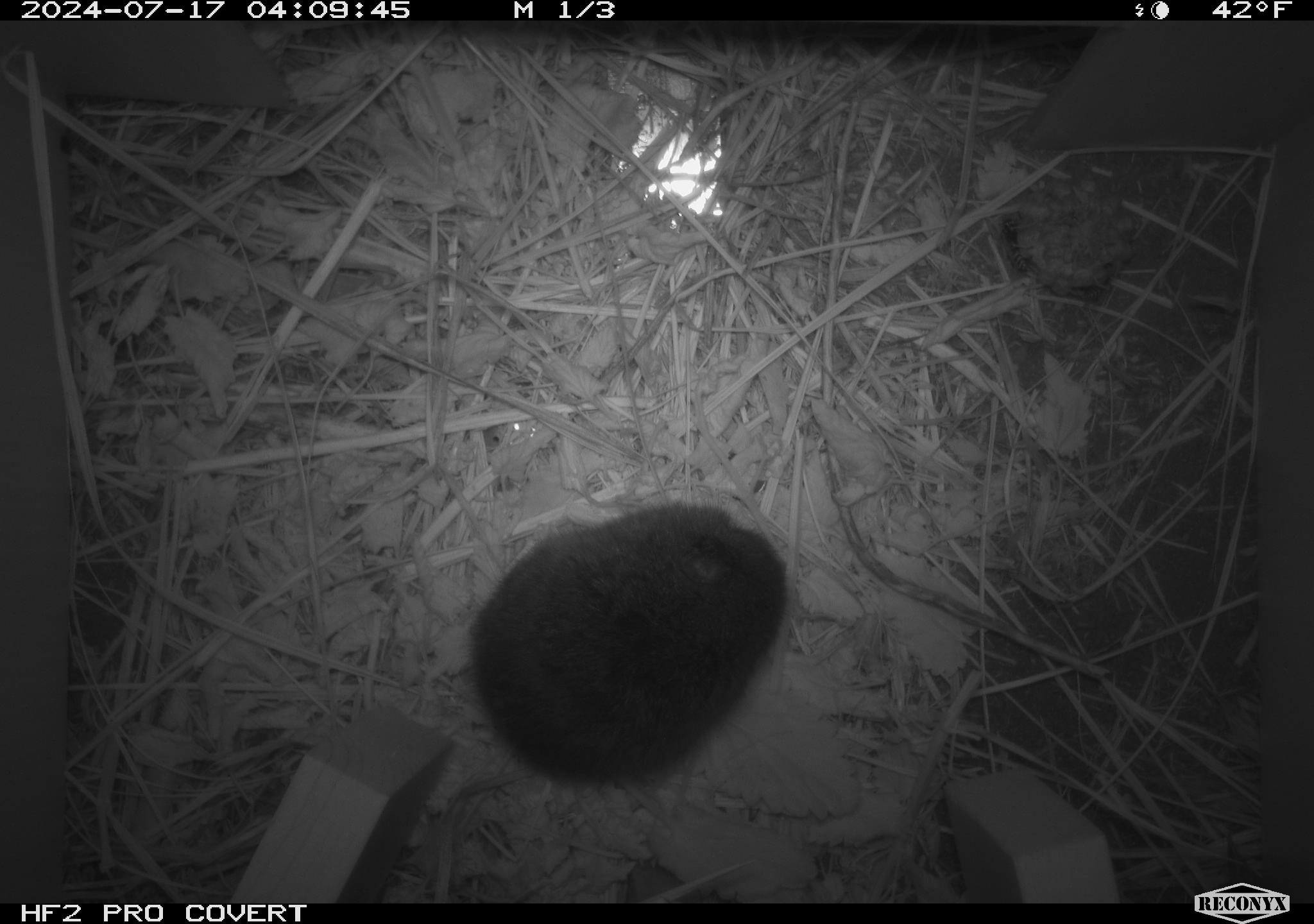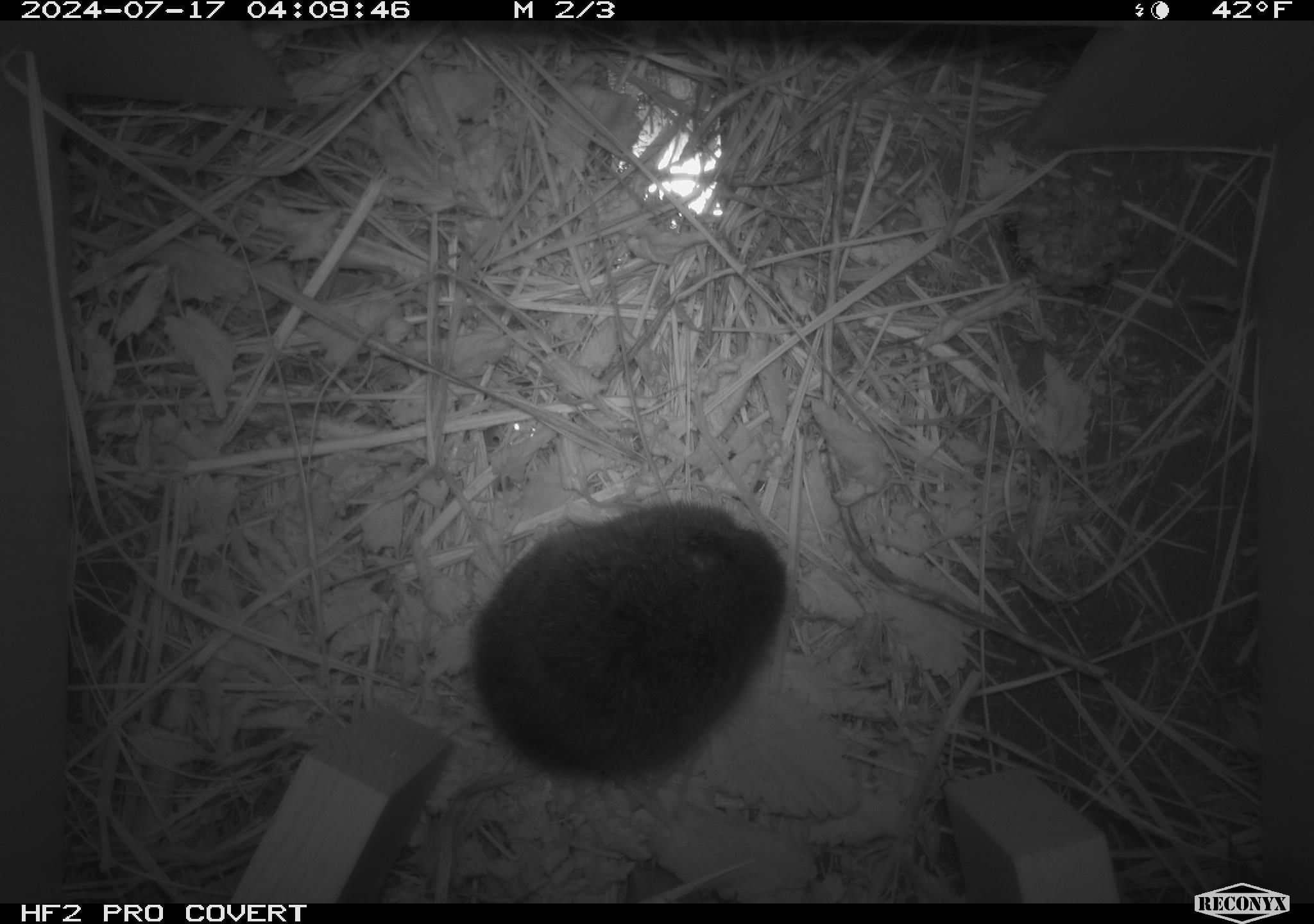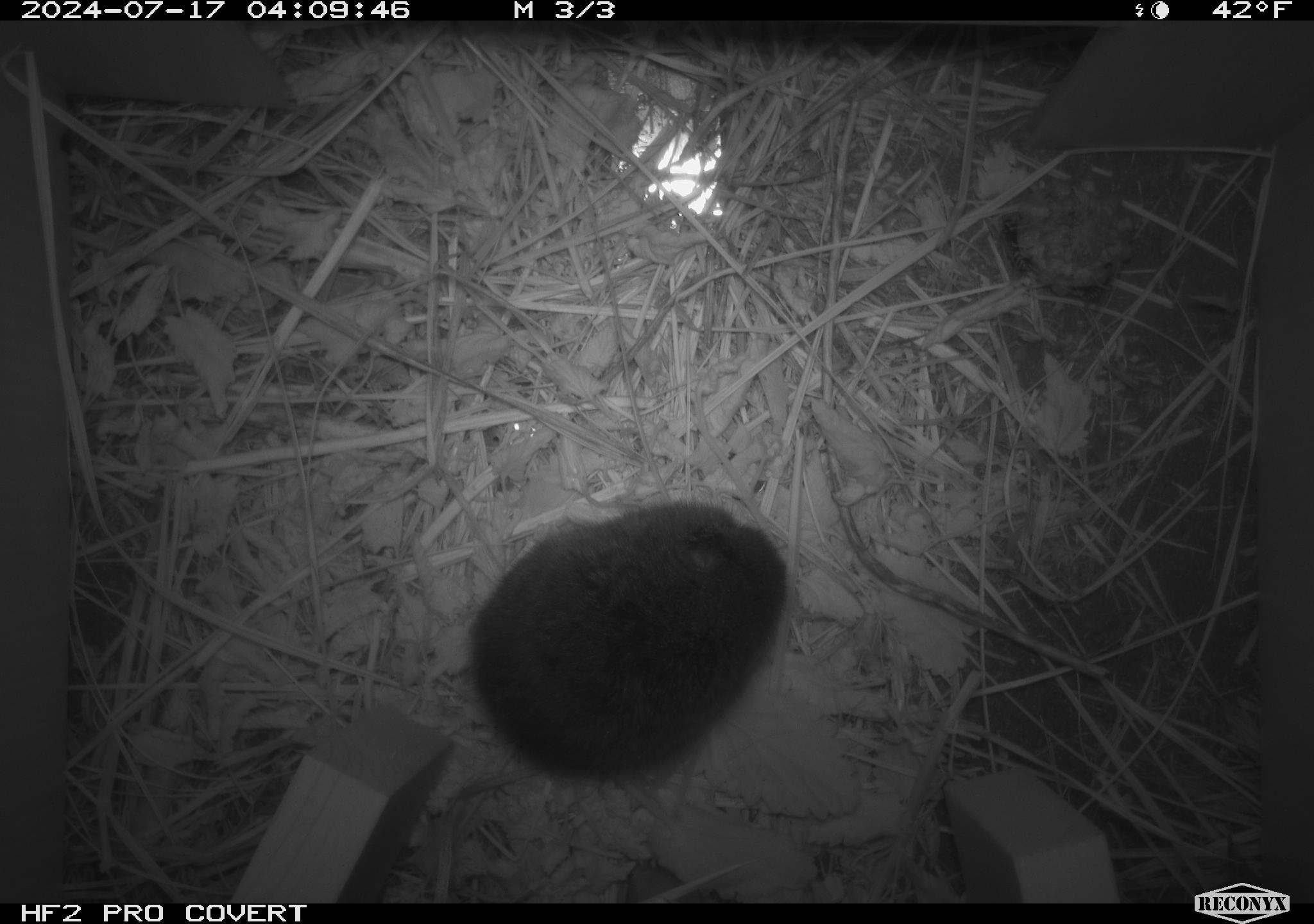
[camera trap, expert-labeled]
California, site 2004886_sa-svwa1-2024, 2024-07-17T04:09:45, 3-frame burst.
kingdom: Animalia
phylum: Arthropoda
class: Insecta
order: Hymenoptera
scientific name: Hymenoptera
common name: ants, bees, wasps, and sawflies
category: hymenoptera order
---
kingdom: Animalia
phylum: Chordata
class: Mammalia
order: Rodentia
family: Cricetidae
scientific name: Arvicolinae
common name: voles, lemmings, and muskrats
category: arvicolinae subfamily